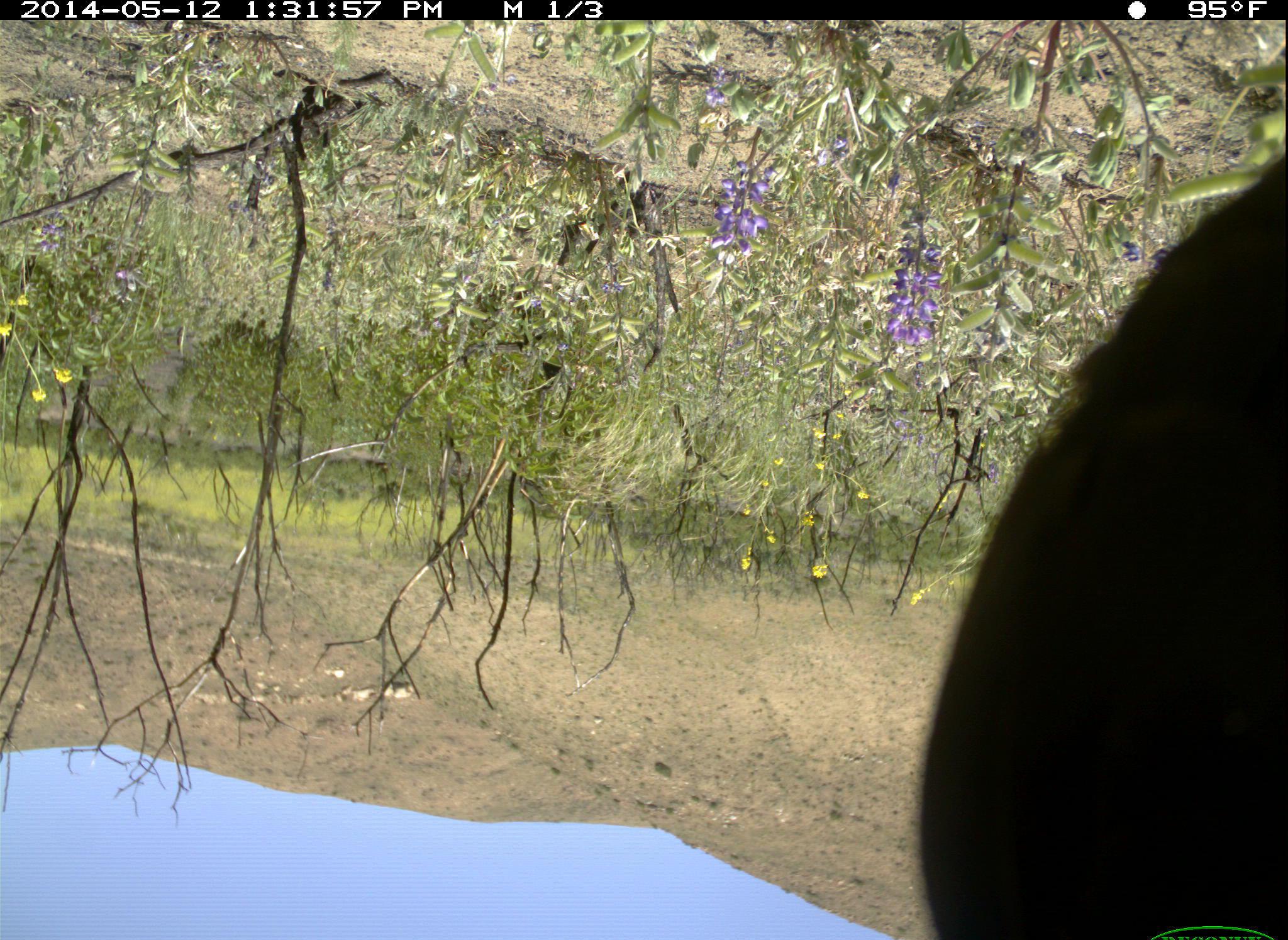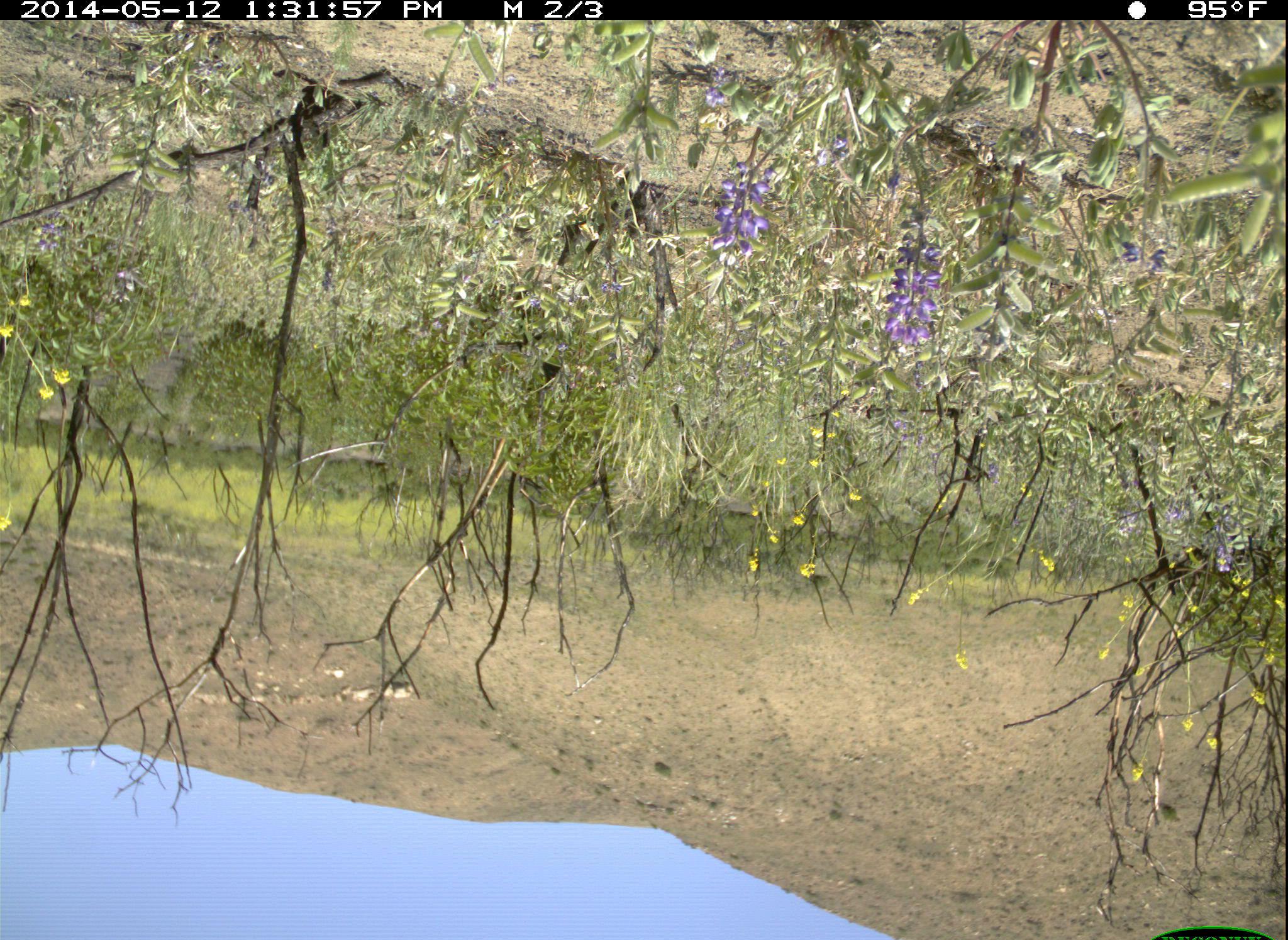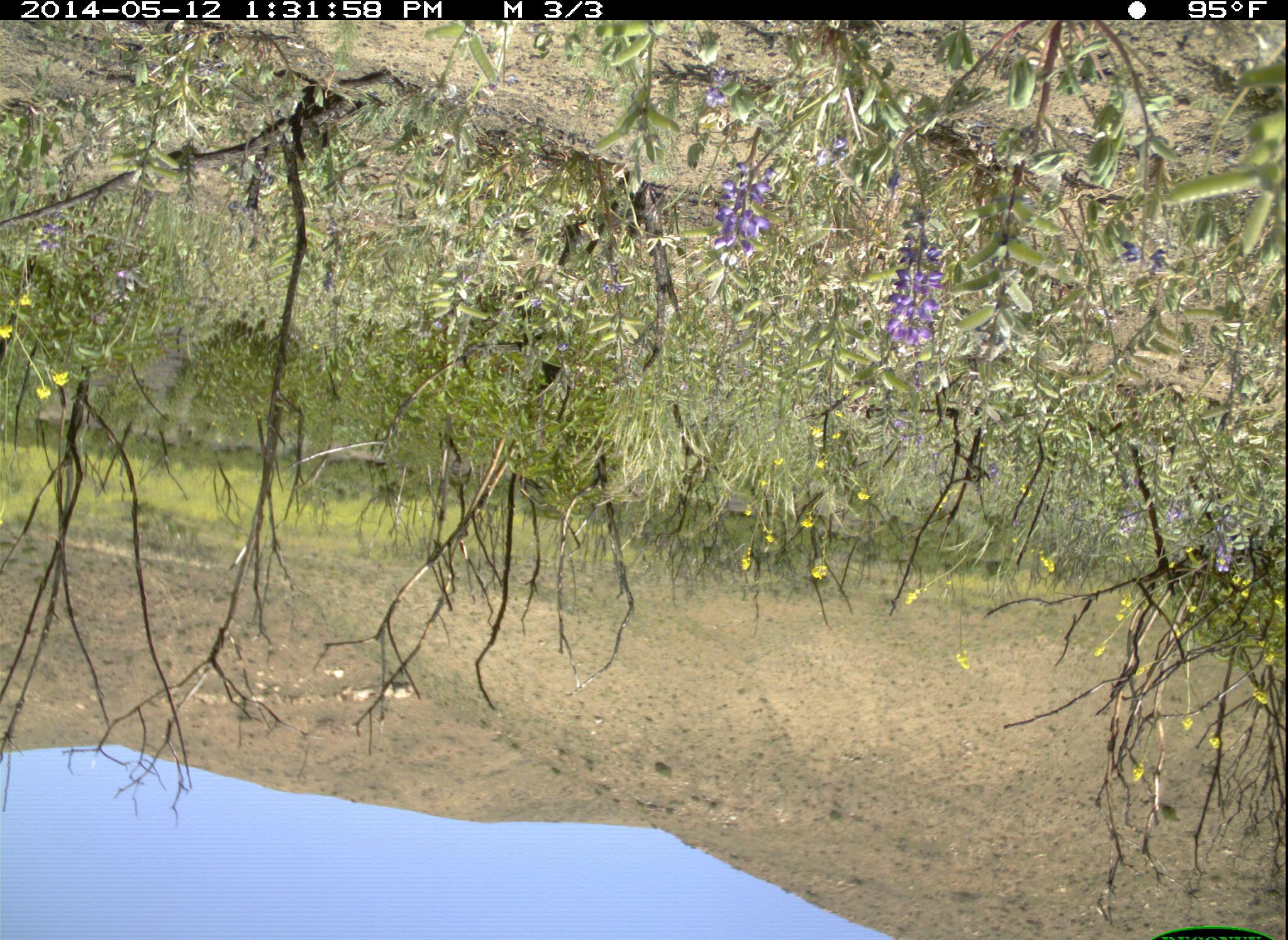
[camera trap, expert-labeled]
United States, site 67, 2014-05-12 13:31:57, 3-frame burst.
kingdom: Animalia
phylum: Chordata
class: Aves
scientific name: Aves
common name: bird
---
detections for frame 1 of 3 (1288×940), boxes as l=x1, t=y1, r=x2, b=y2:
bird: l=921, t=153, r=1288, b=940